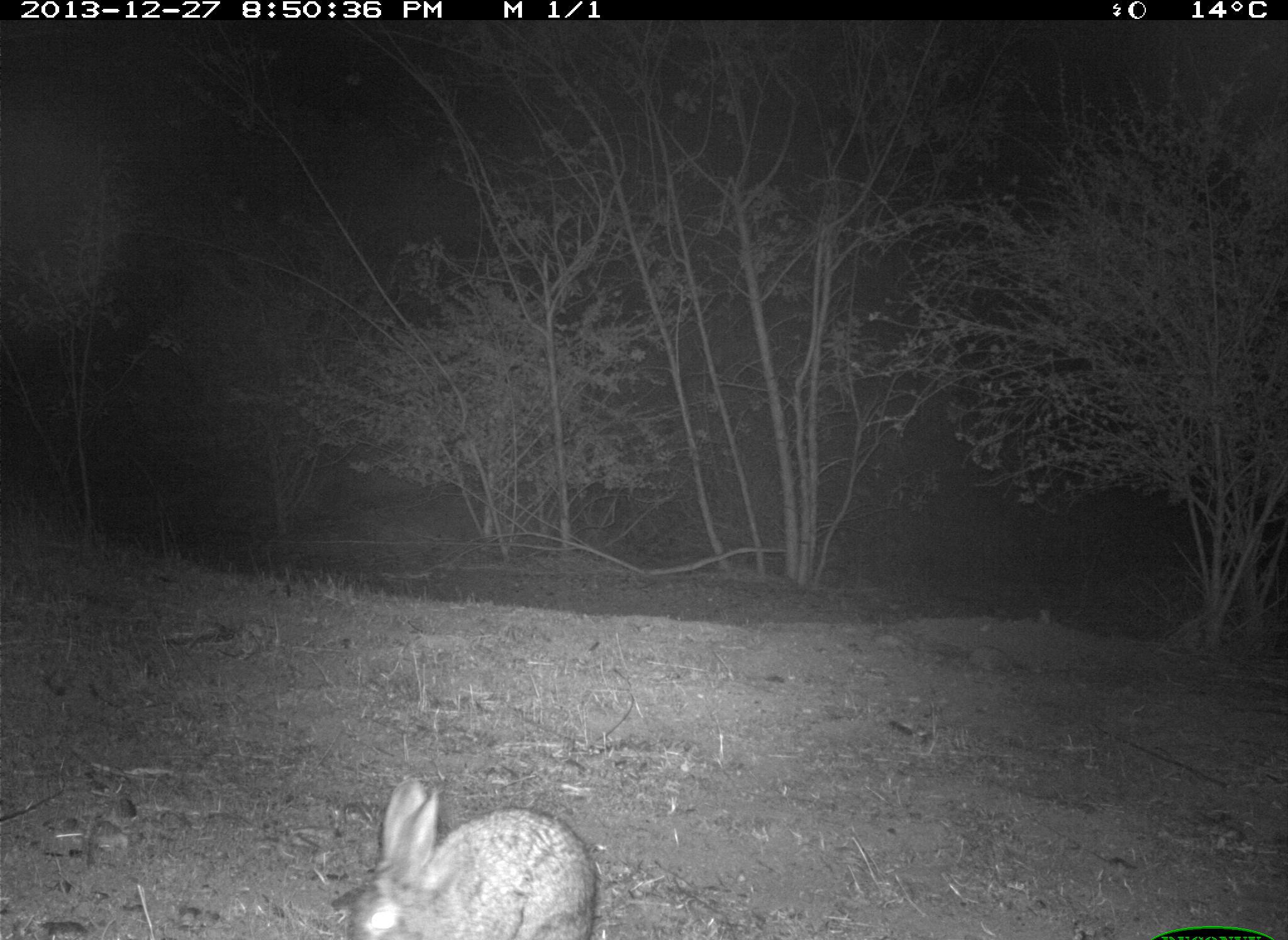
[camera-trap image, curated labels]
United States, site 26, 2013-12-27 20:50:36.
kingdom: Animalia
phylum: Chordata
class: Mammalia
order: Lagomorpha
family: Leporidae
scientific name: Leporidae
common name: rabbits and hares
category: rabbit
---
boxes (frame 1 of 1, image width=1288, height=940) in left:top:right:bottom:
rabbit: 344:776:599:940